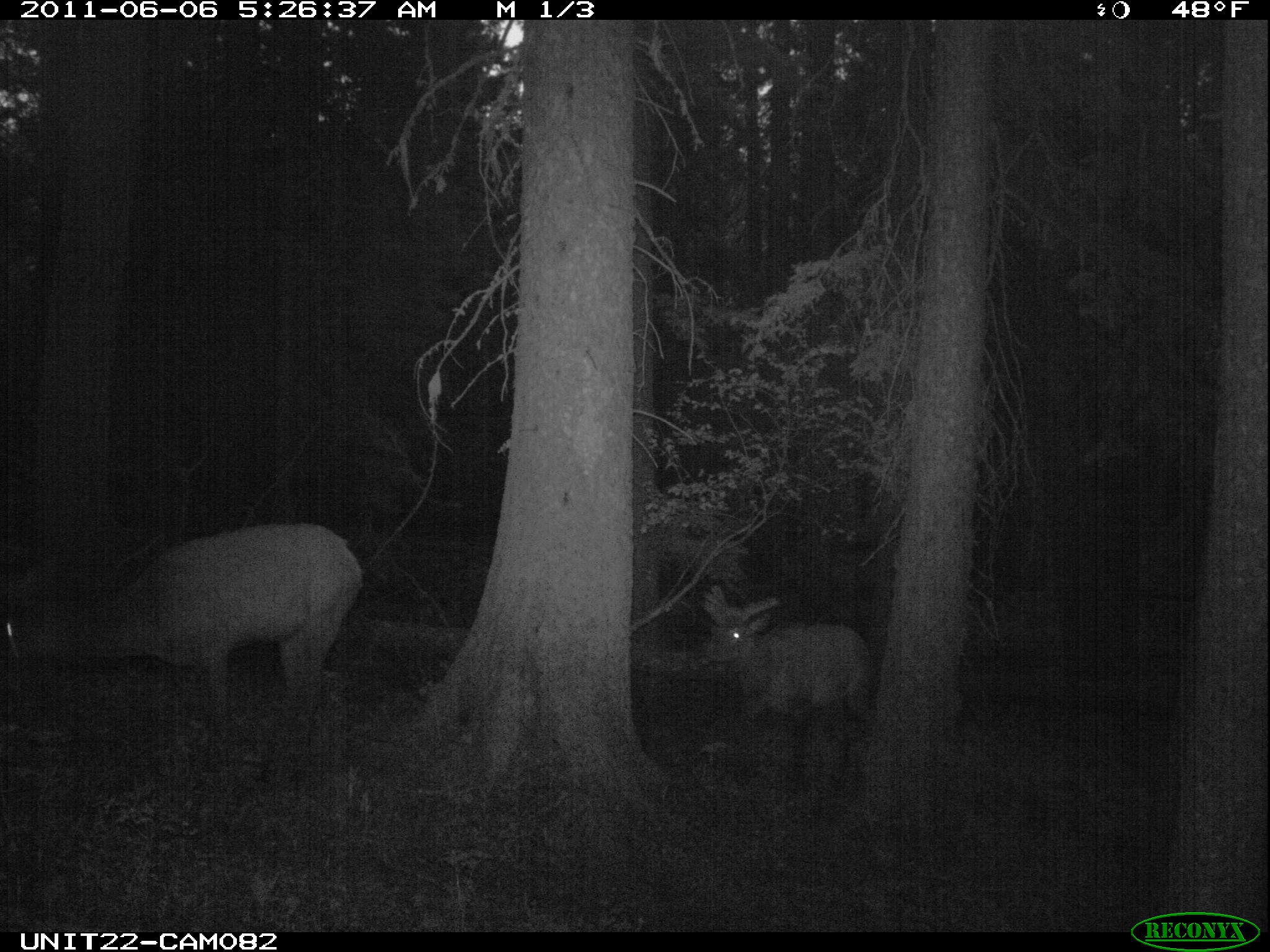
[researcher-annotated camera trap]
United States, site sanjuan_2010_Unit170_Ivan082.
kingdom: Animalia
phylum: Chordata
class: Mammalia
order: Artiodactyla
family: Cervidae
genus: Cervus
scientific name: Cervus elaphus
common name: red deer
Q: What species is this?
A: Cervus elaphus (red deer).